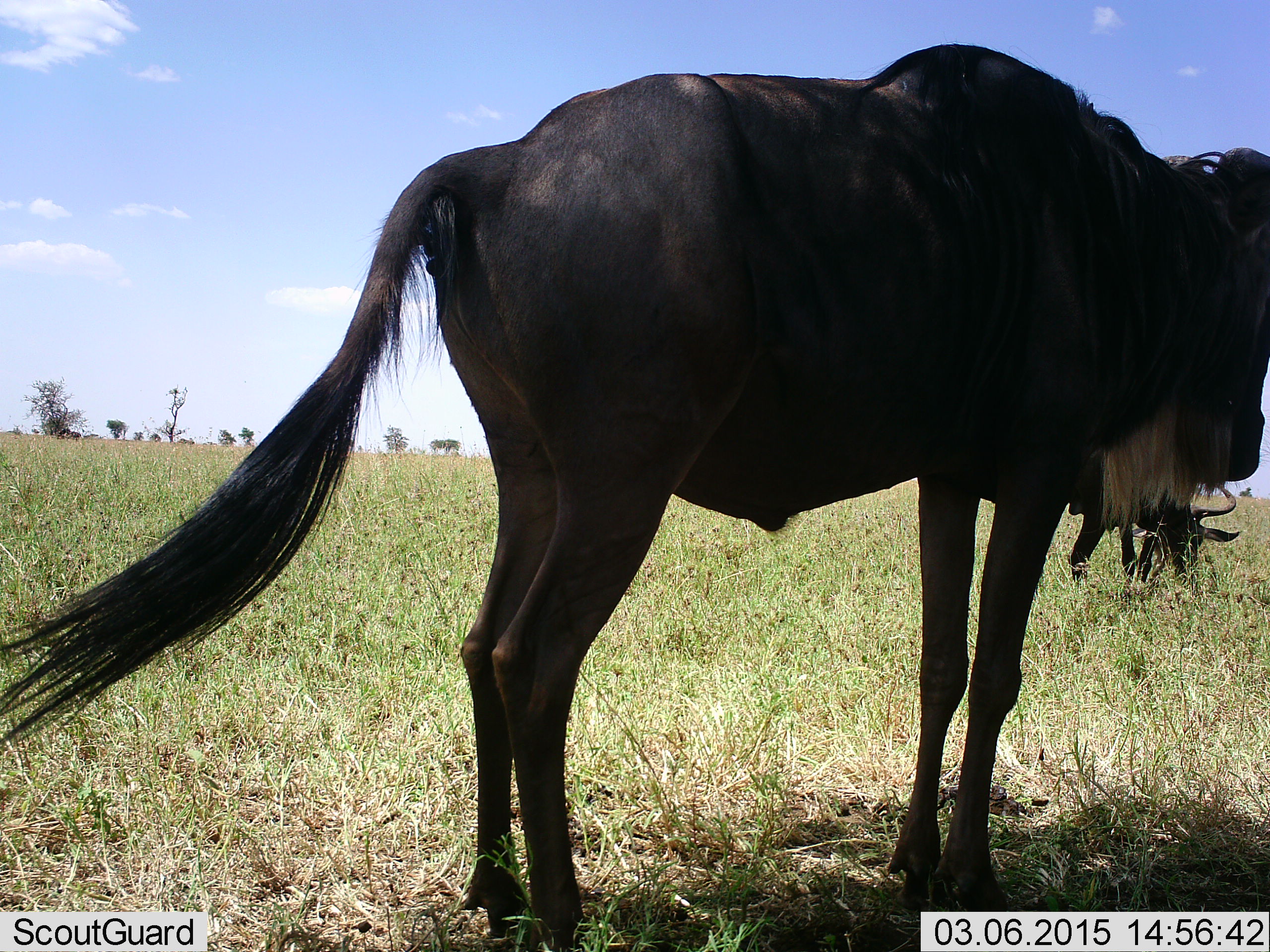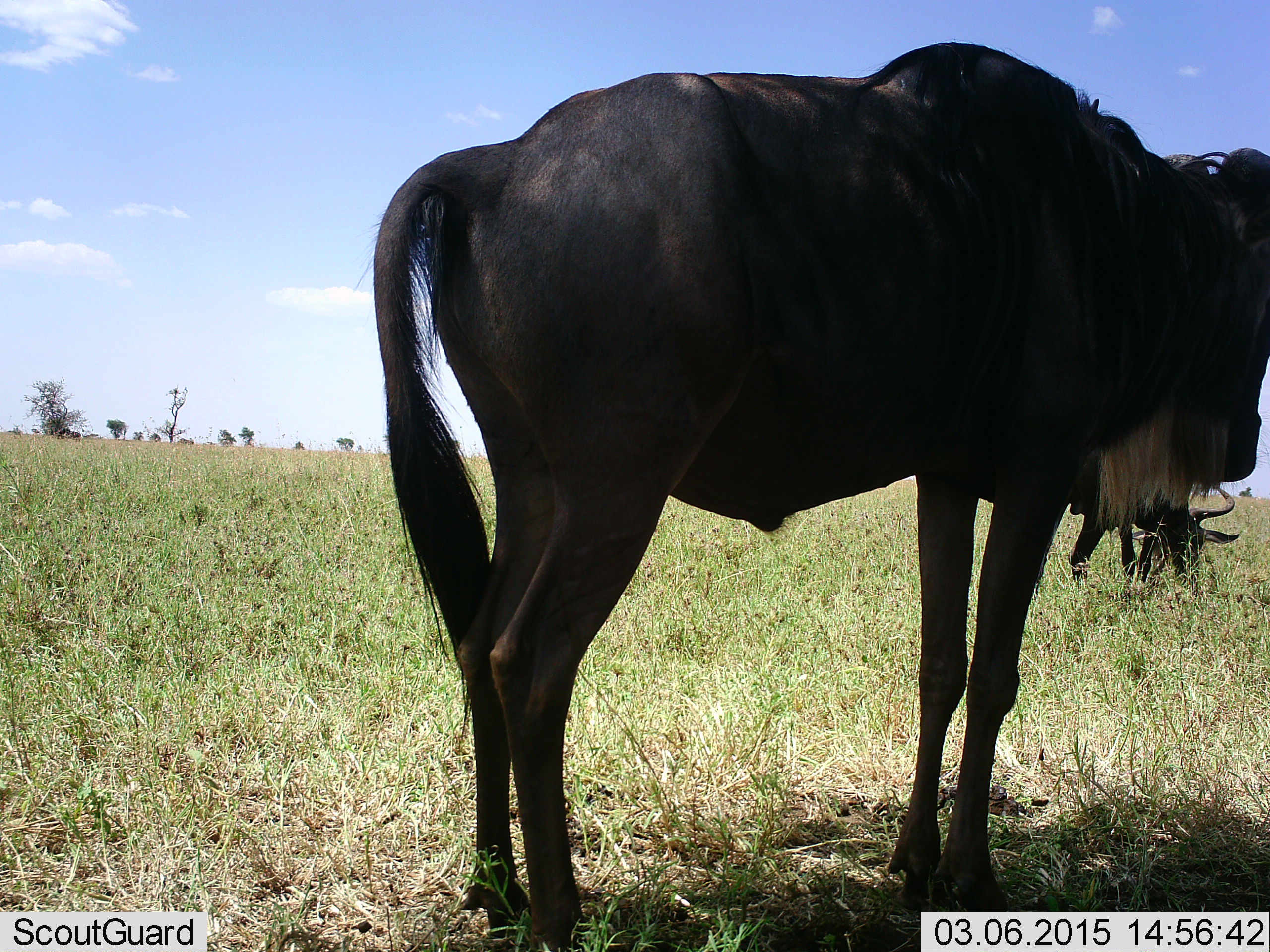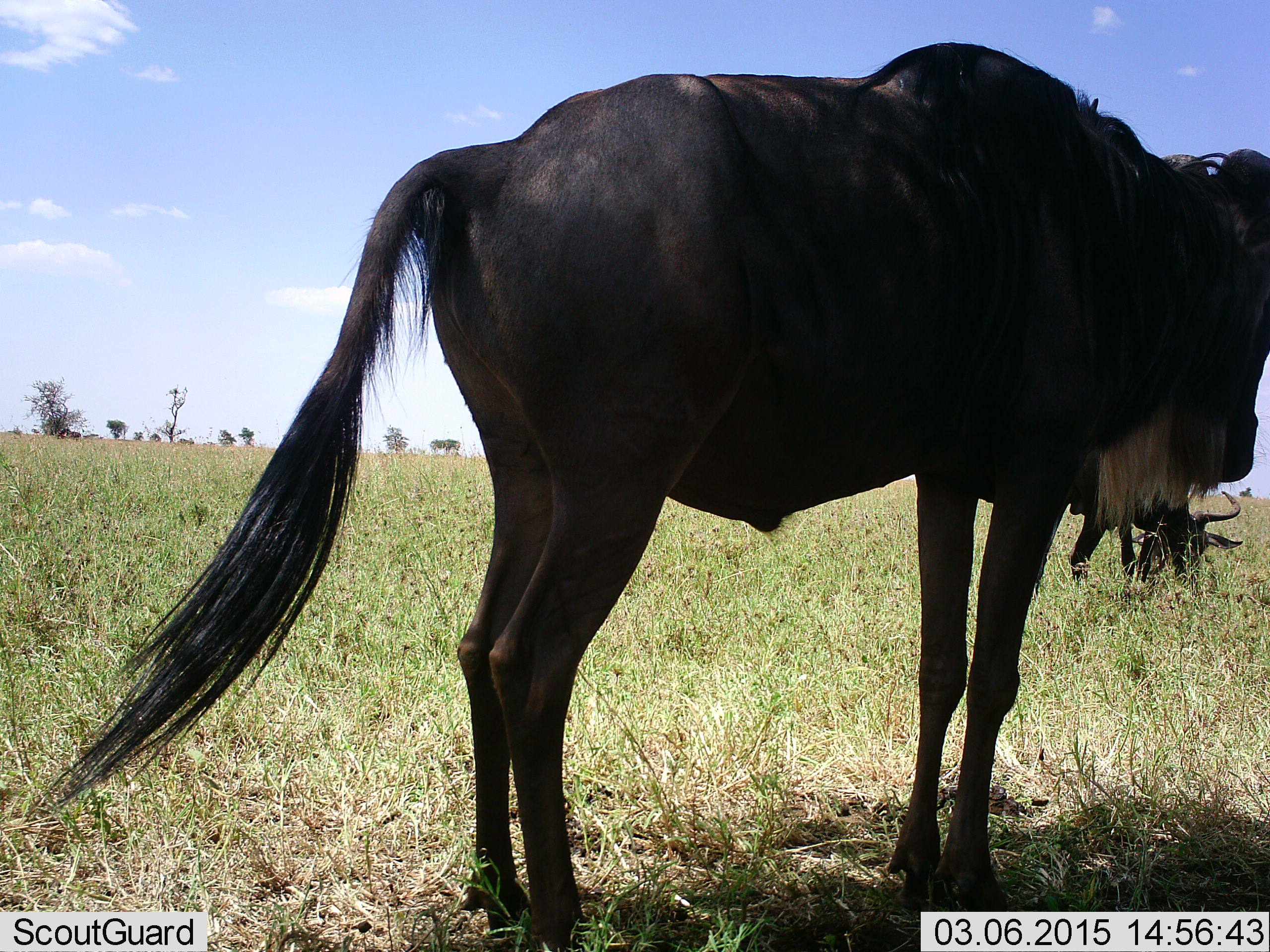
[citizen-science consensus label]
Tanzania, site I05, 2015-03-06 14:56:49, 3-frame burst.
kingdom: Animalia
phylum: Chordata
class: Mammalia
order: Artiodactyla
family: Bovidae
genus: Connochaetes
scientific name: Connochaetes taurinus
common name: blue wildebeest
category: wildebeest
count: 2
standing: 90%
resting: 0%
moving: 10%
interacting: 0%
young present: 0%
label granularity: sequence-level